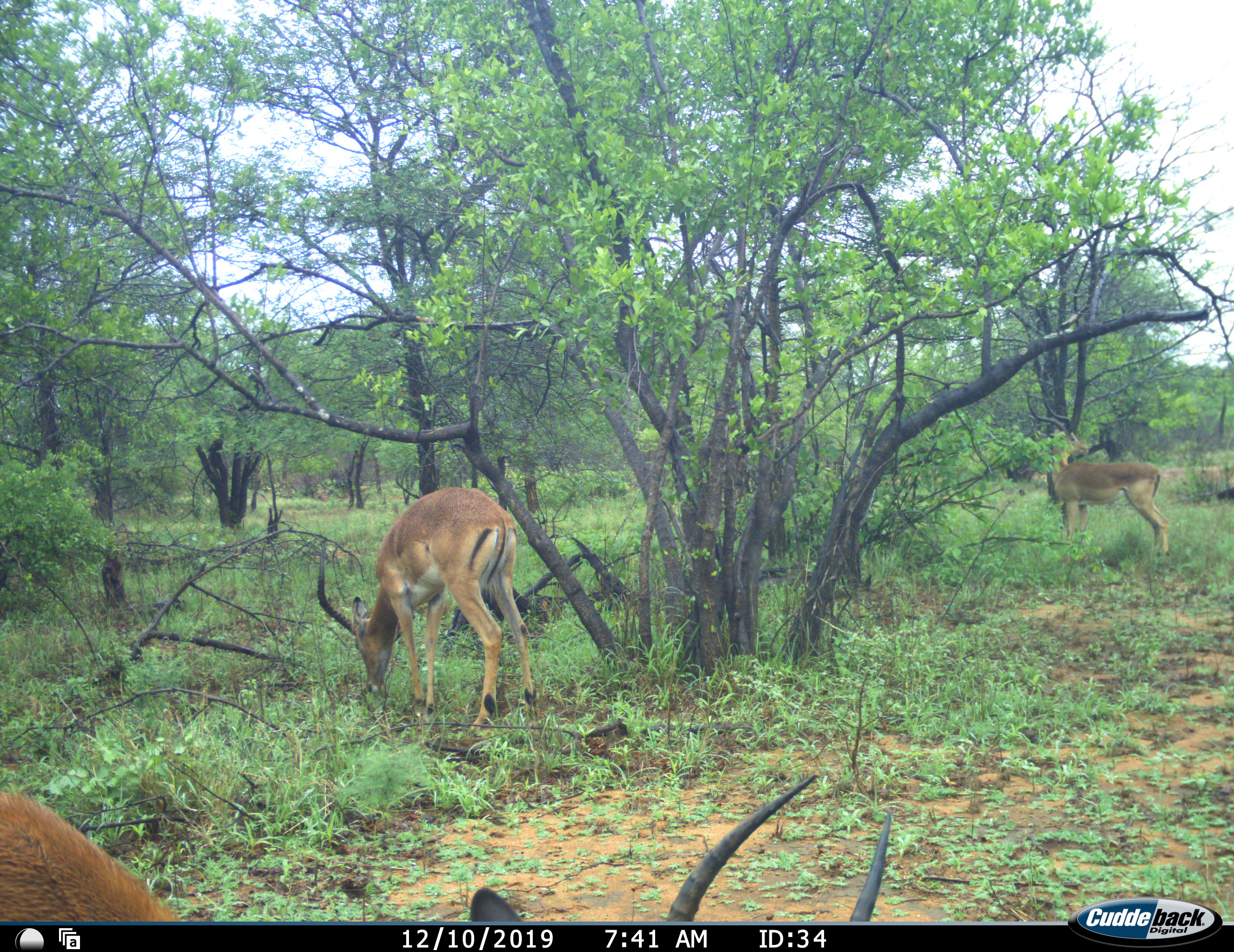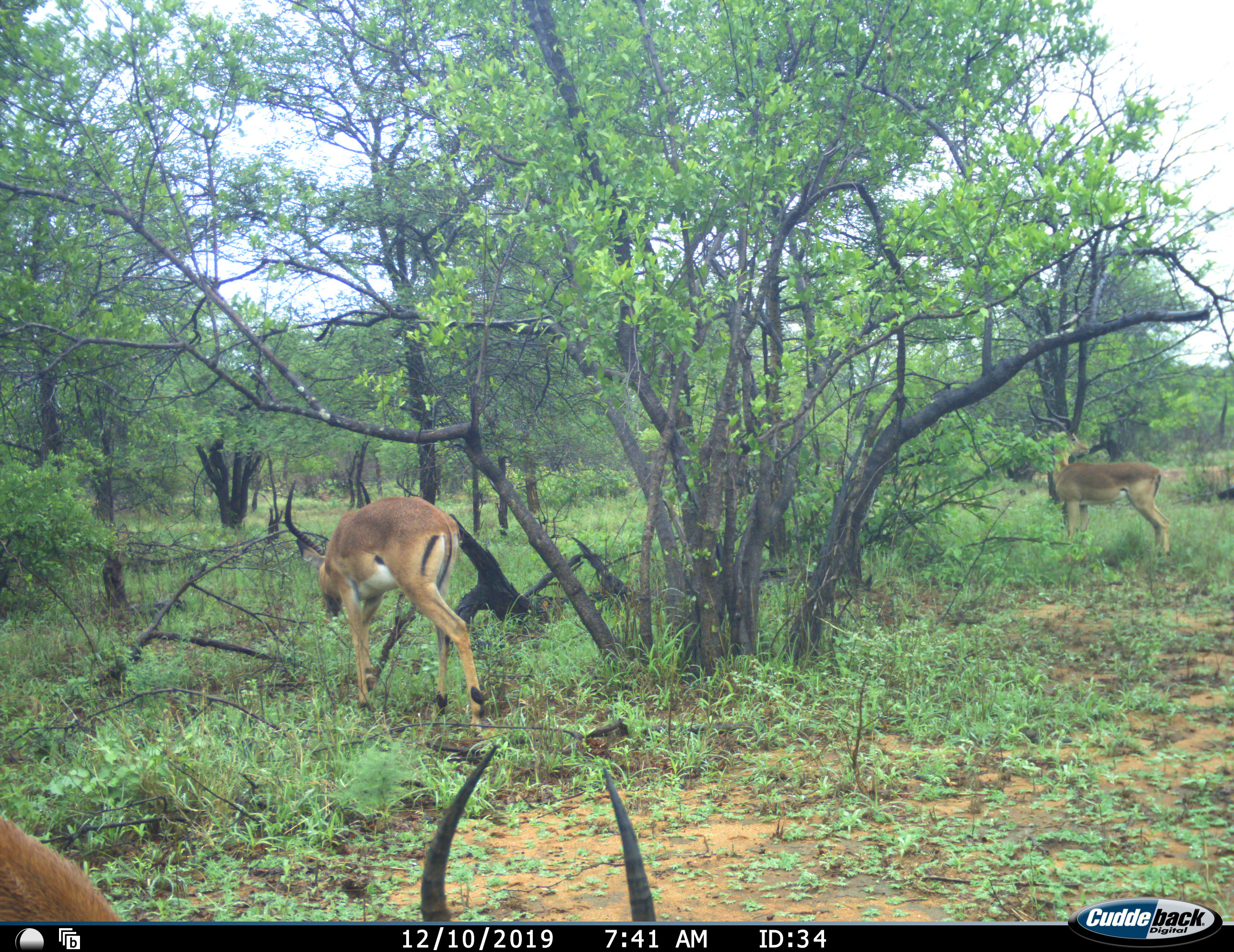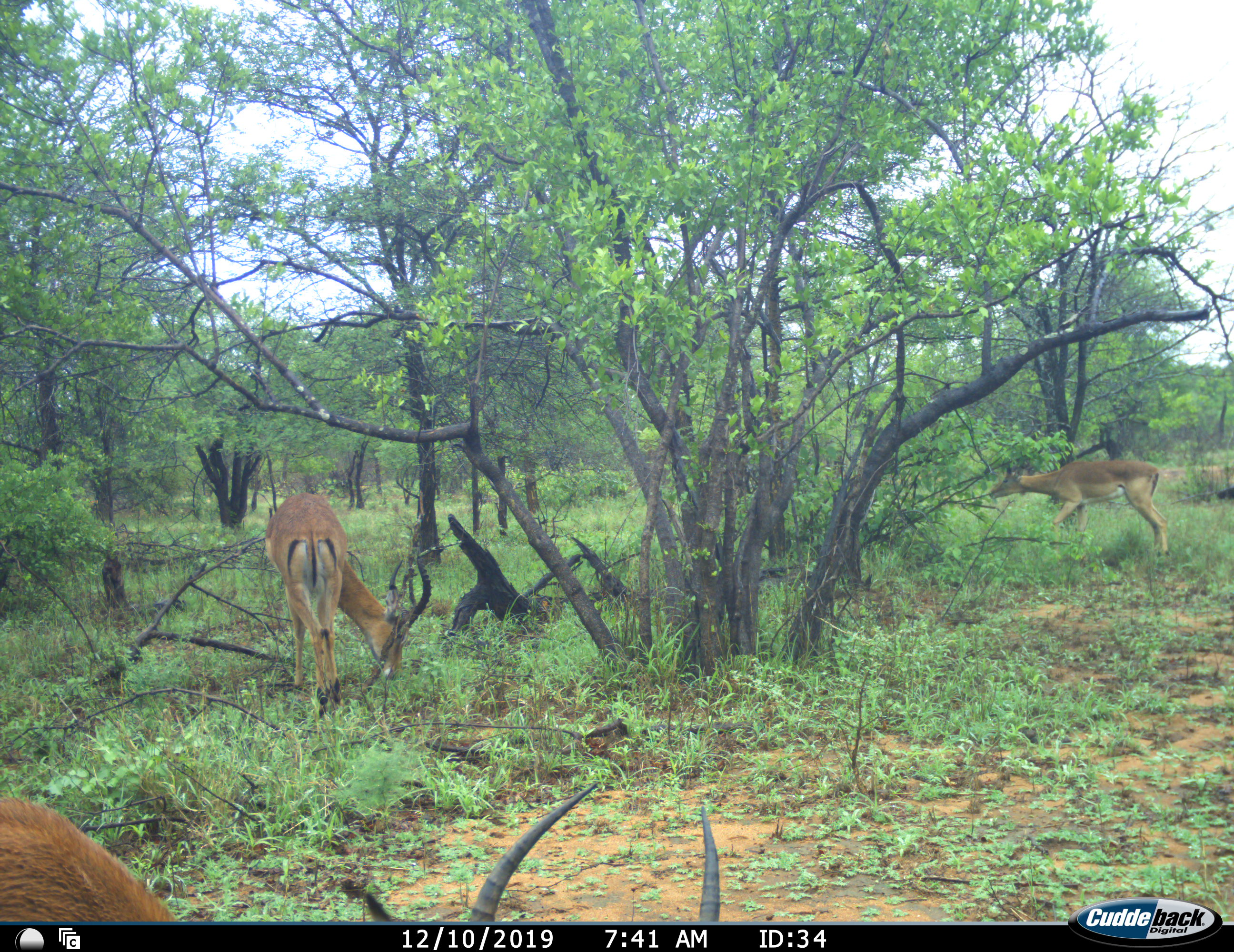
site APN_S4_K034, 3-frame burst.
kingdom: Animalia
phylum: Chordata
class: Mammalia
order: Artiodactyla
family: Bovidae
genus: Aepyceros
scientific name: Aepyceros melampus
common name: impala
Impala (Aepyceros melampus), count 3. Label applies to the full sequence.